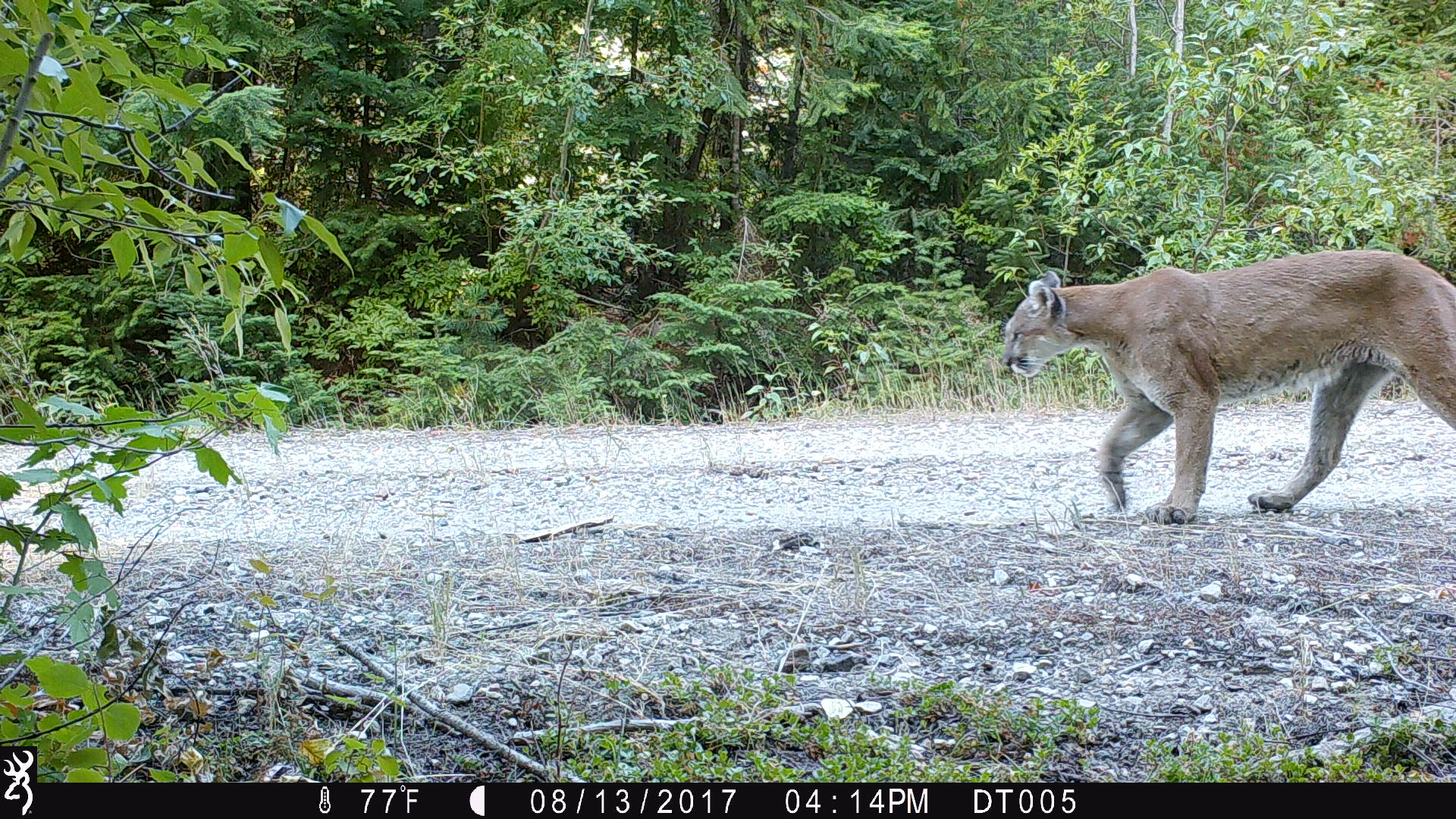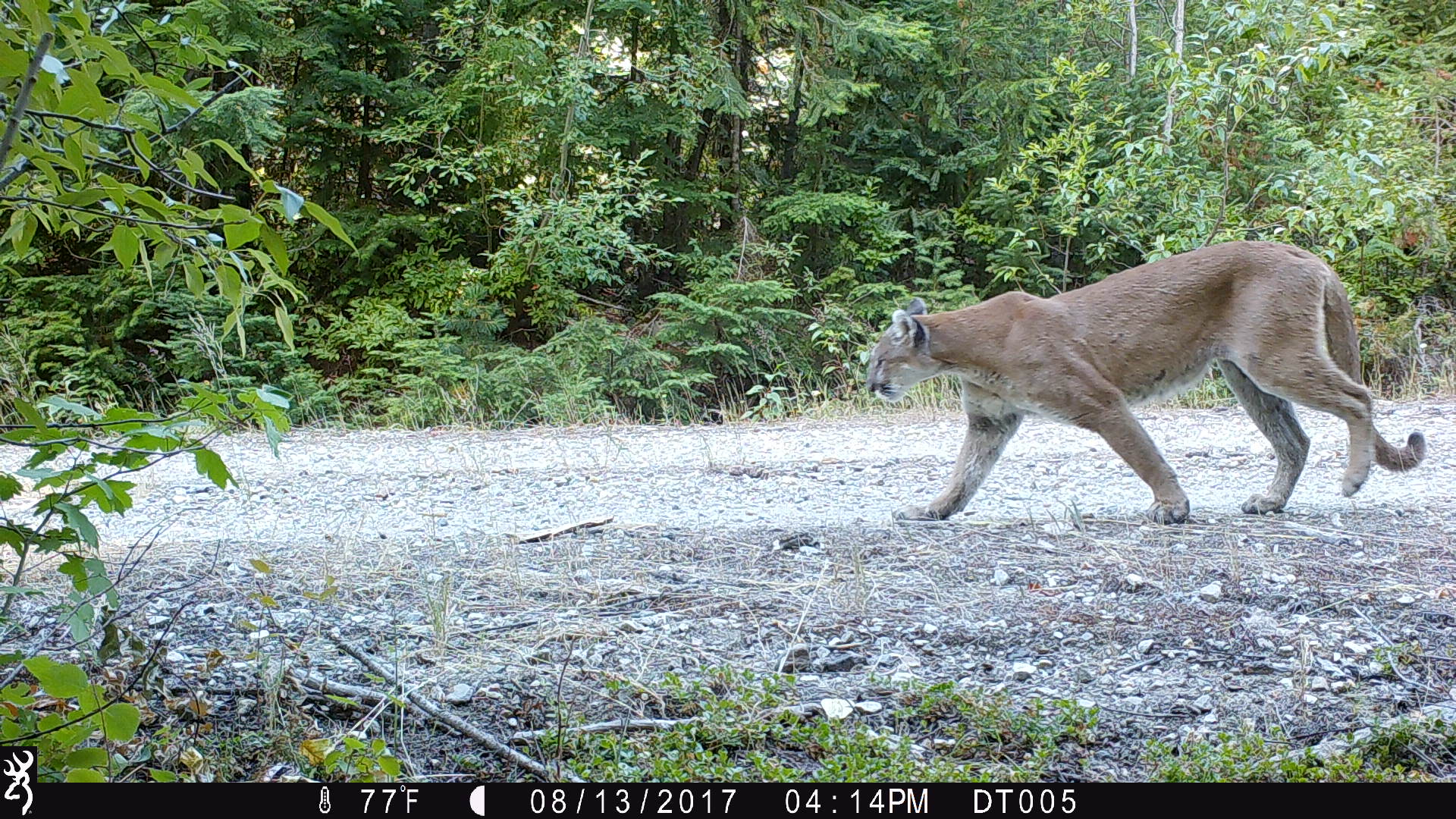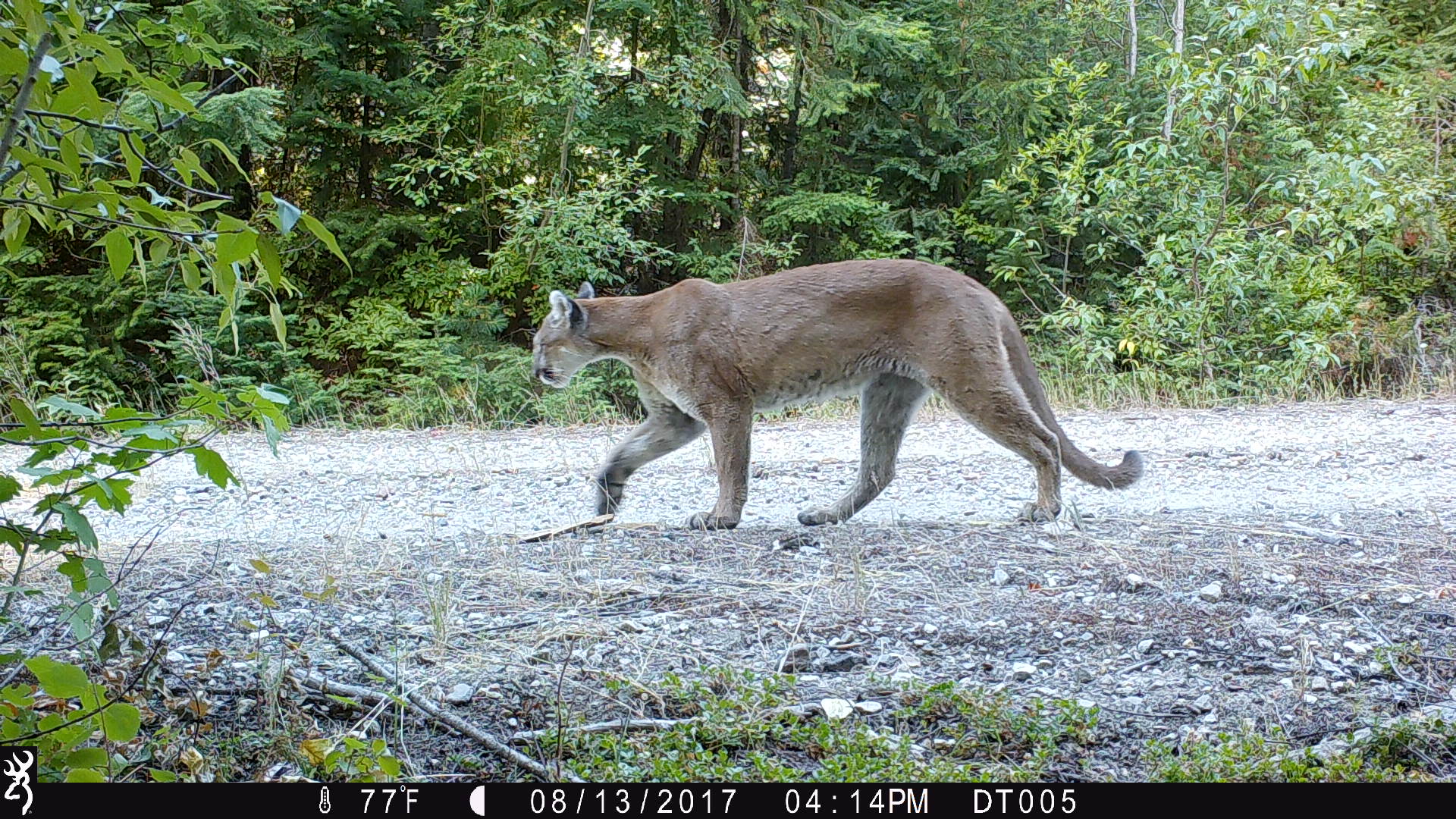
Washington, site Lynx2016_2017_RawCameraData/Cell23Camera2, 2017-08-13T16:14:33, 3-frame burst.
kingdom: Animalia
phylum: Chordata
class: Mammalia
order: Carnivora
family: Felidae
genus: Puma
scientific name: Puma concolor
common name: mountain lion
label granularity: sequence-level